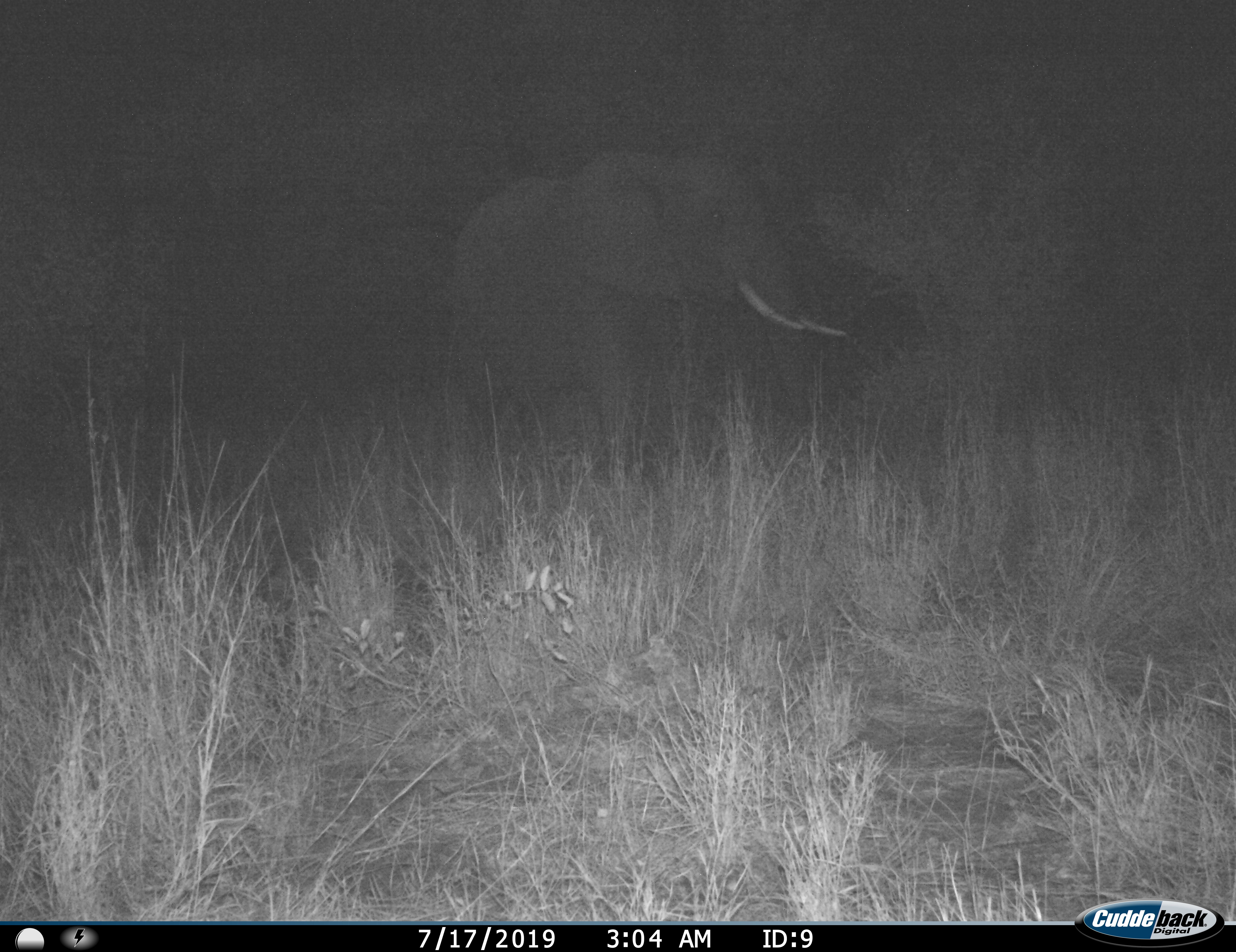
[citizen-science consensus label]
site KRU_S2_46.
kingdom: Animalia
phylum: Chordata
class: Mammalia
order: Proboscidea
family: Elephantidae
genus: Loxodonta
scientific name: Loxodonta africana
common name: african bush elephant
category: elephant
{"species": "elephant (african bush elephant) (Loxodonta africana)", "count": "1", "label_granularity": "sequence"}